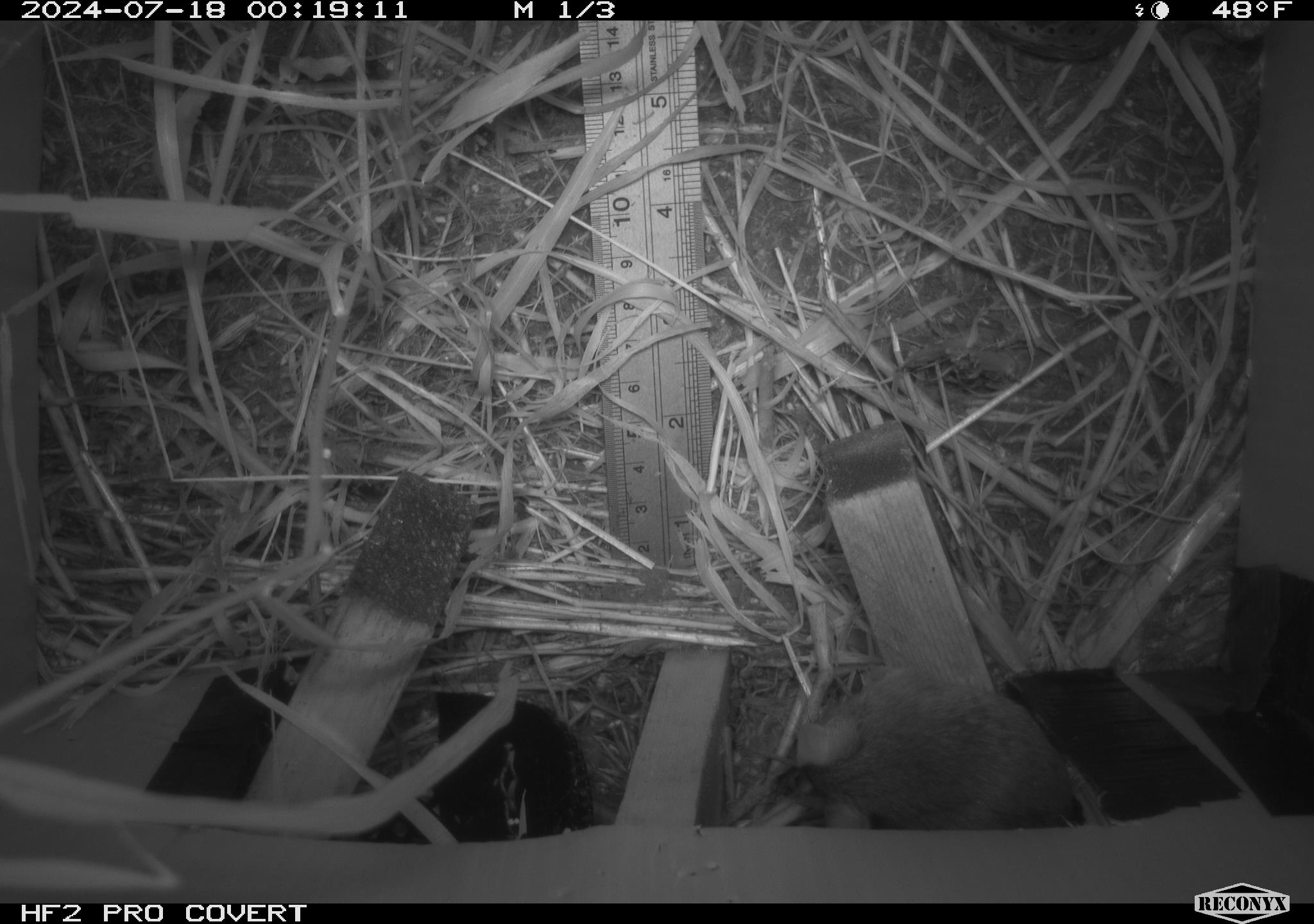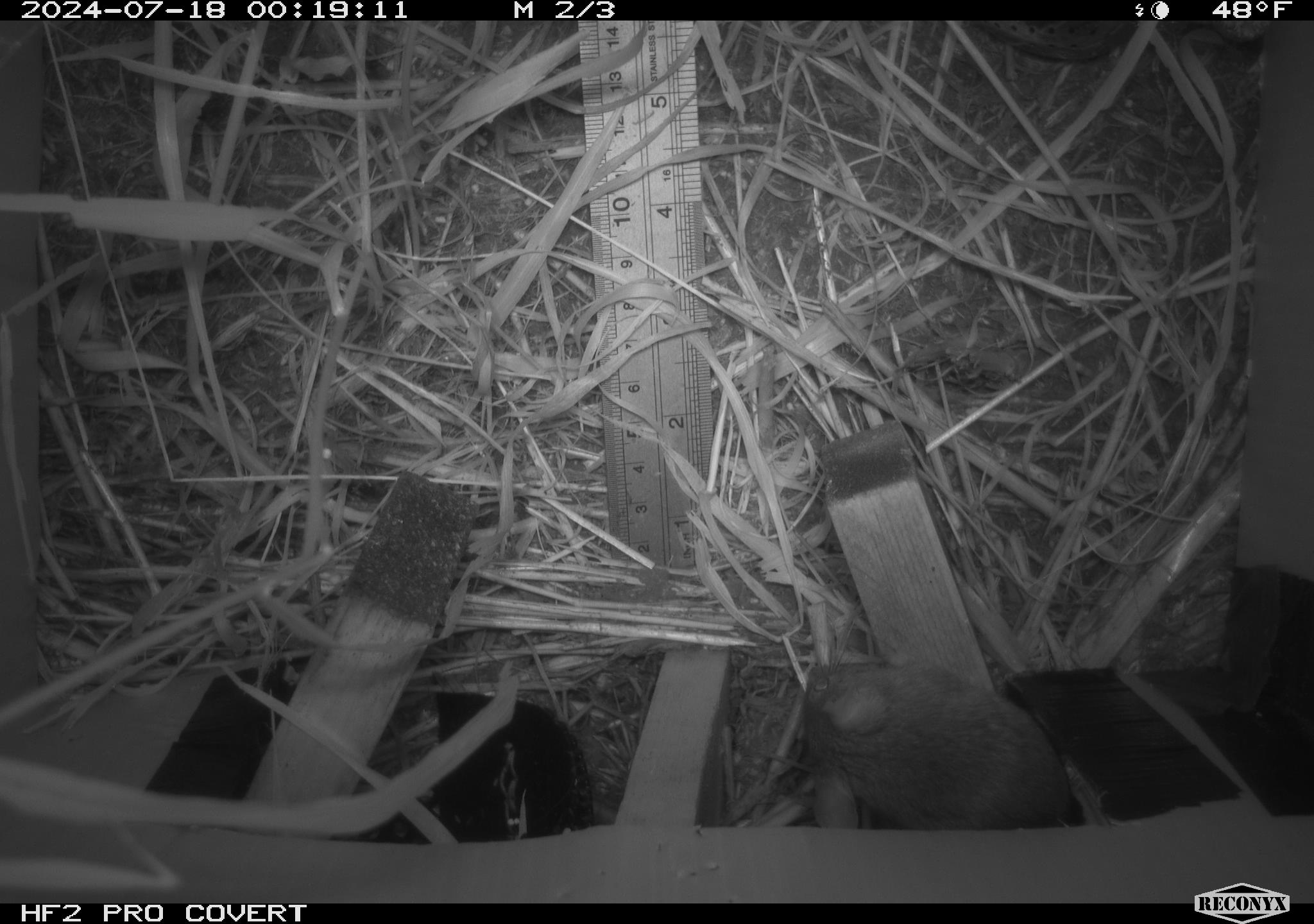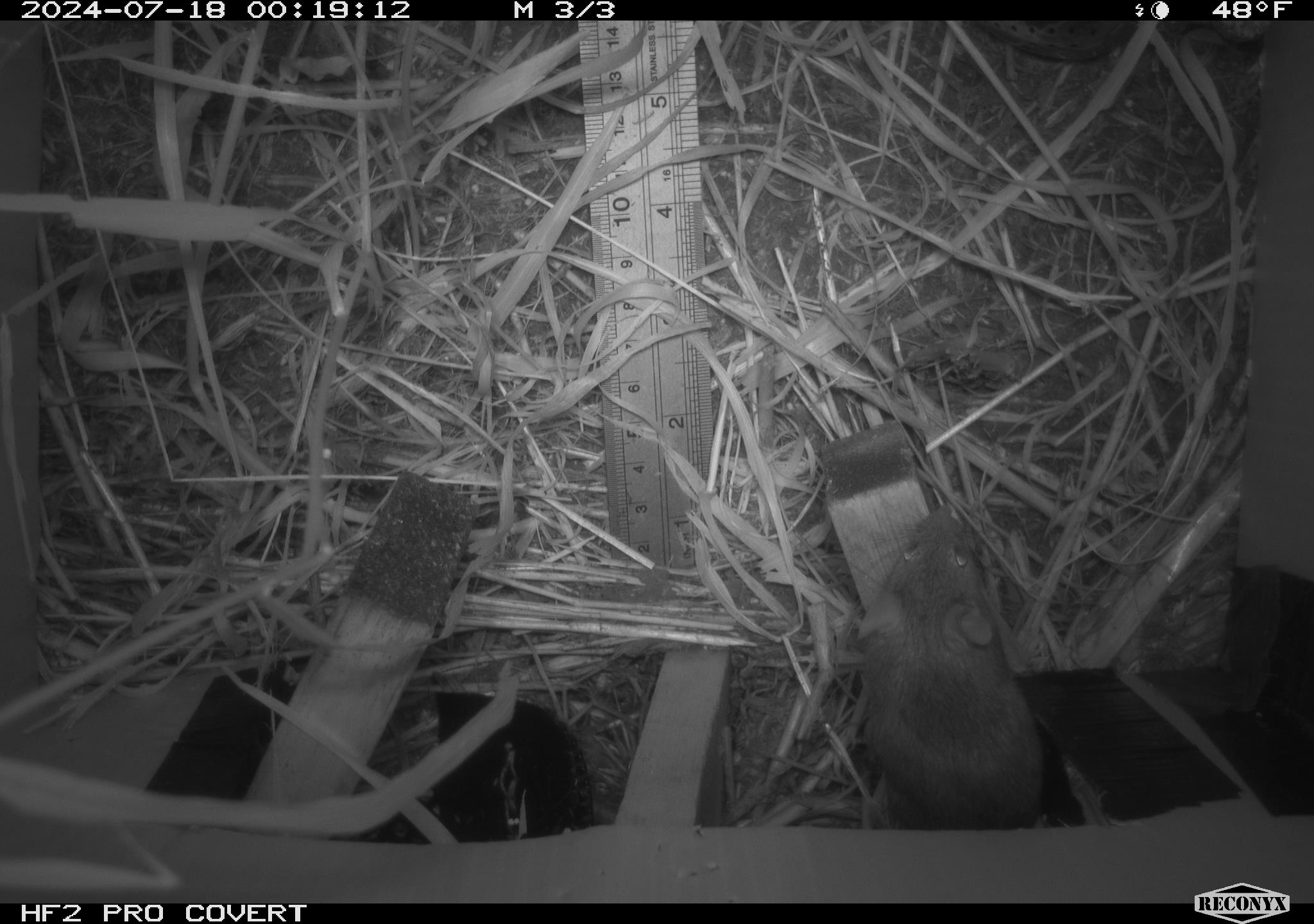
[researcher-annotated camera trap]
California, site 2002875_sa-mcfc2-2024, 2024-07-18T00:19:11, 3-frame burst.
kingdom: Animalia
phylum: Chordata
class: Mammalia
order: Rodentia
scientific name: Rodentia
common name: rodent